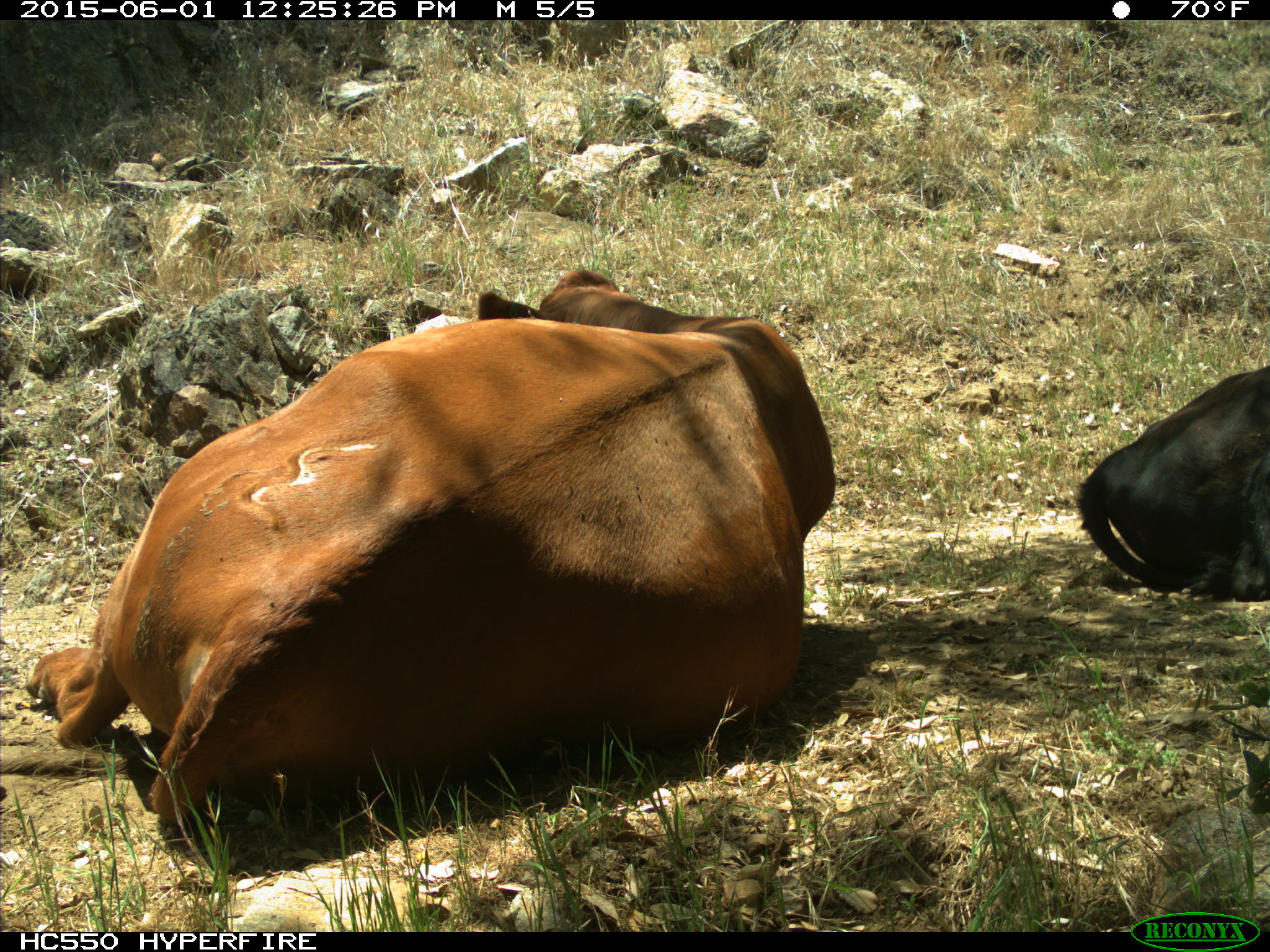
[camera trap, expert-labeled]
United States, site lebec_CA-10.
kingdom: Animalia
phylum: Chordata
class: Mammalia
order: Artiodactyla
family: Bovidae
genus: Bos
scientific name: Bos taurus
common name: domestic cow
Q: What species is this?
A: Bos taurus (domestic cow).